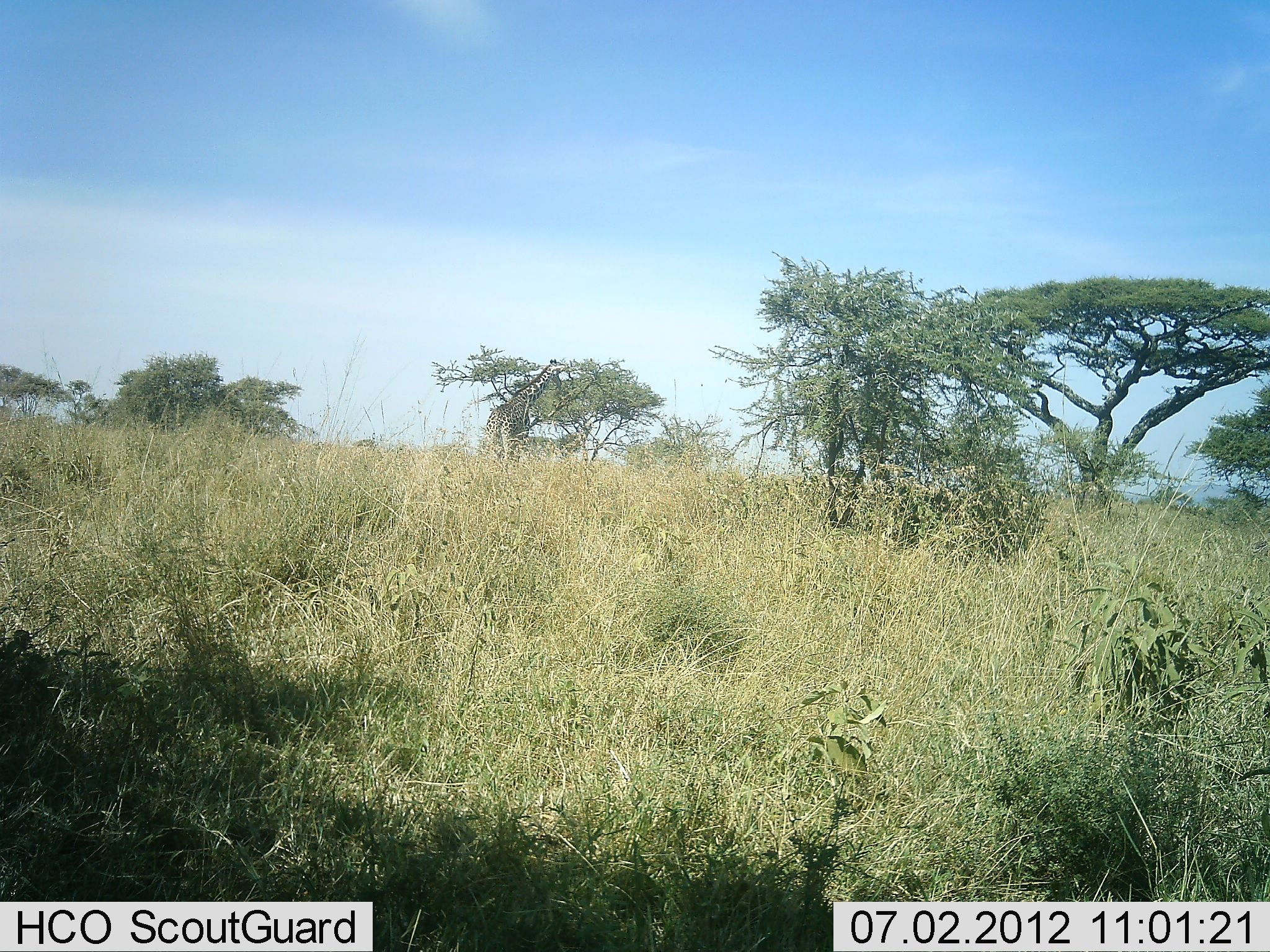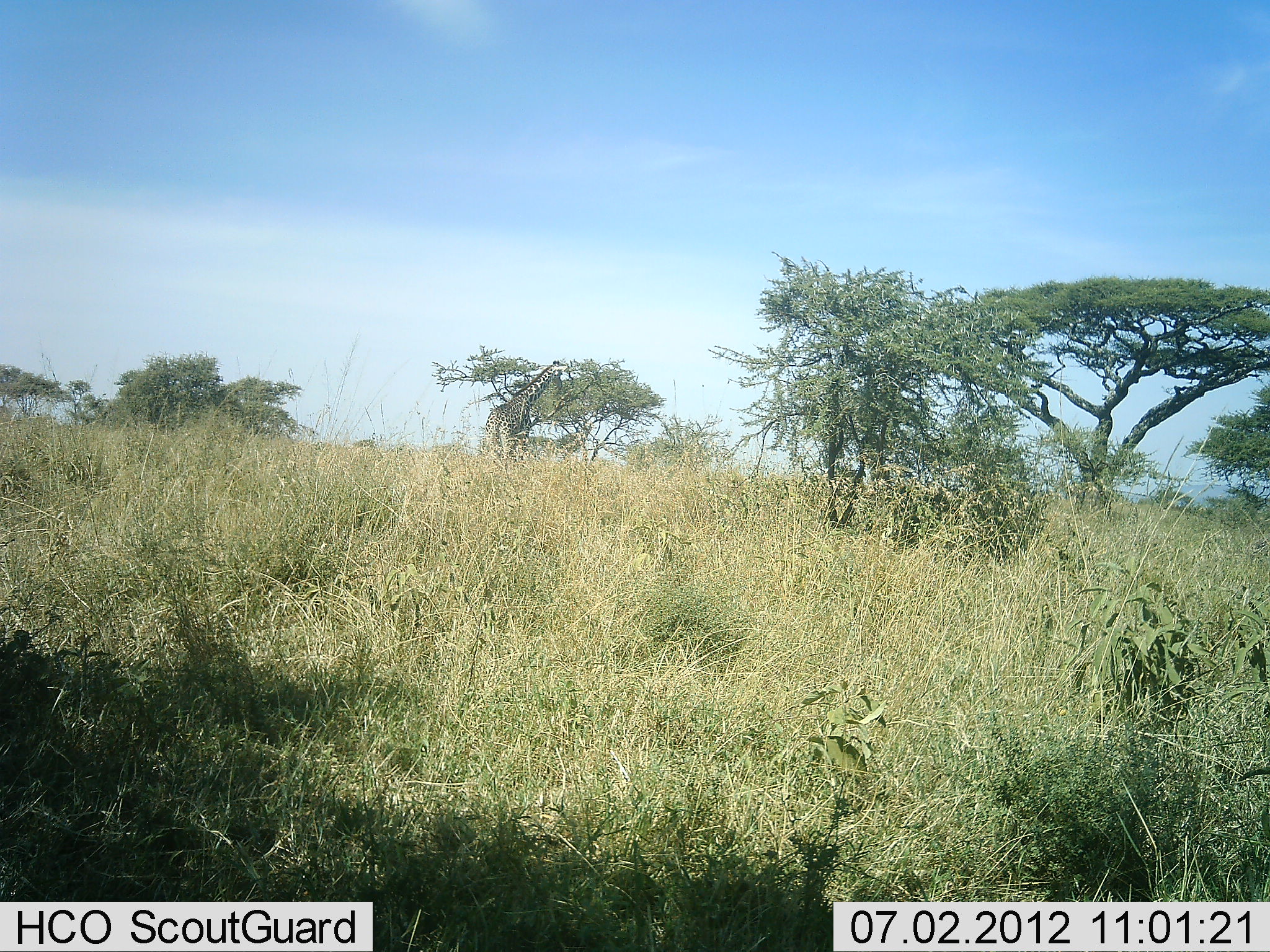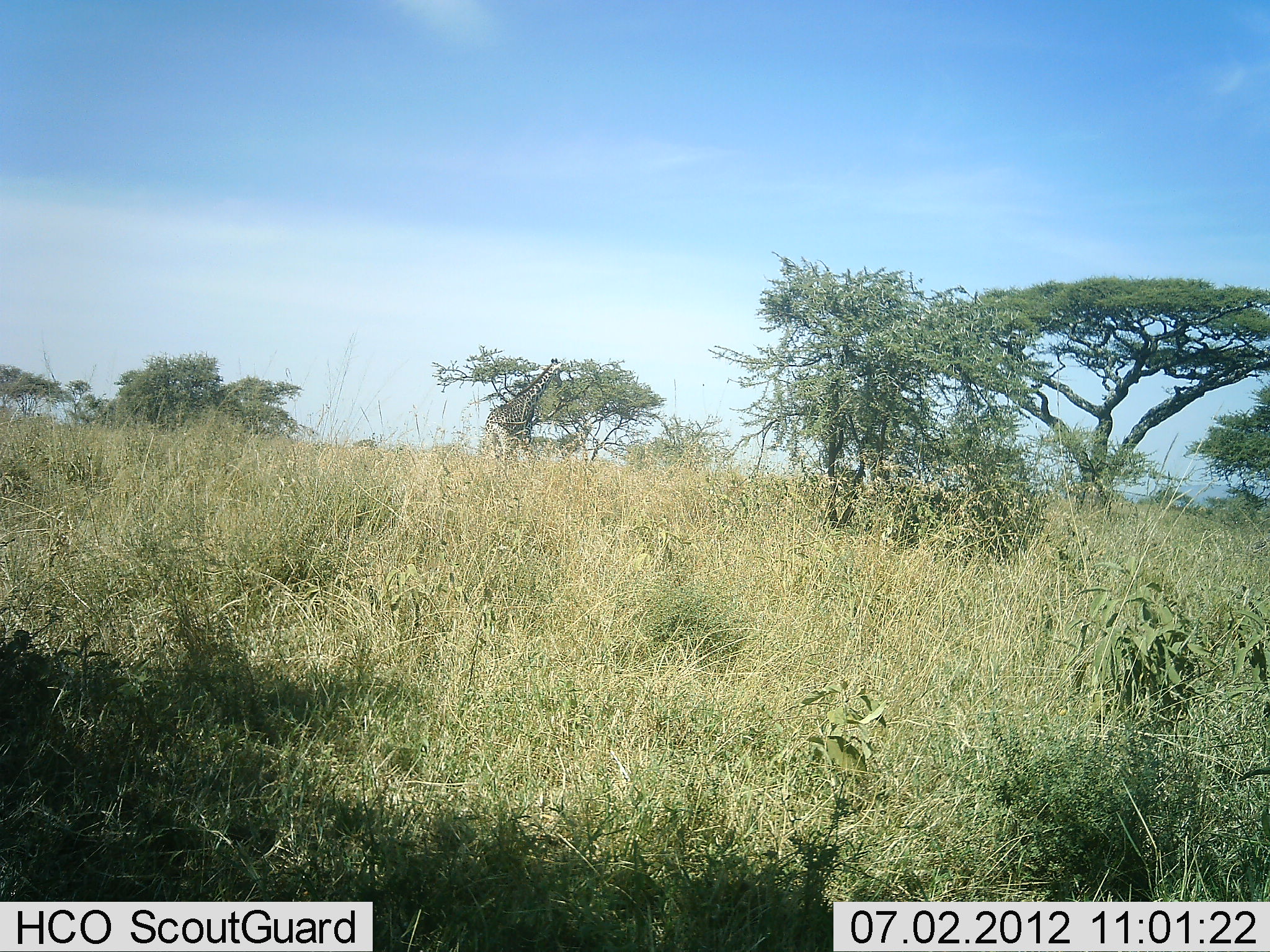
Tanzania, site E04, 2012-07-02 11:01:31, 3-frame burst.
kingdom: Animalia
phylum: Chordata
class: Mammalia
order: Artiodactyla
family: Giraffidae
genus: Giraffa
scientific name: Giraffa camelopardalis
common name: giraffe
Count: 1.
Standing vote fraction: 30%.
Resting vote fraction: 0%.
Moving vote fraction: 0%.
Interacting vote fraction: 0%.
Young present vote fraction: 0%.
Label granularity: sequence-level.